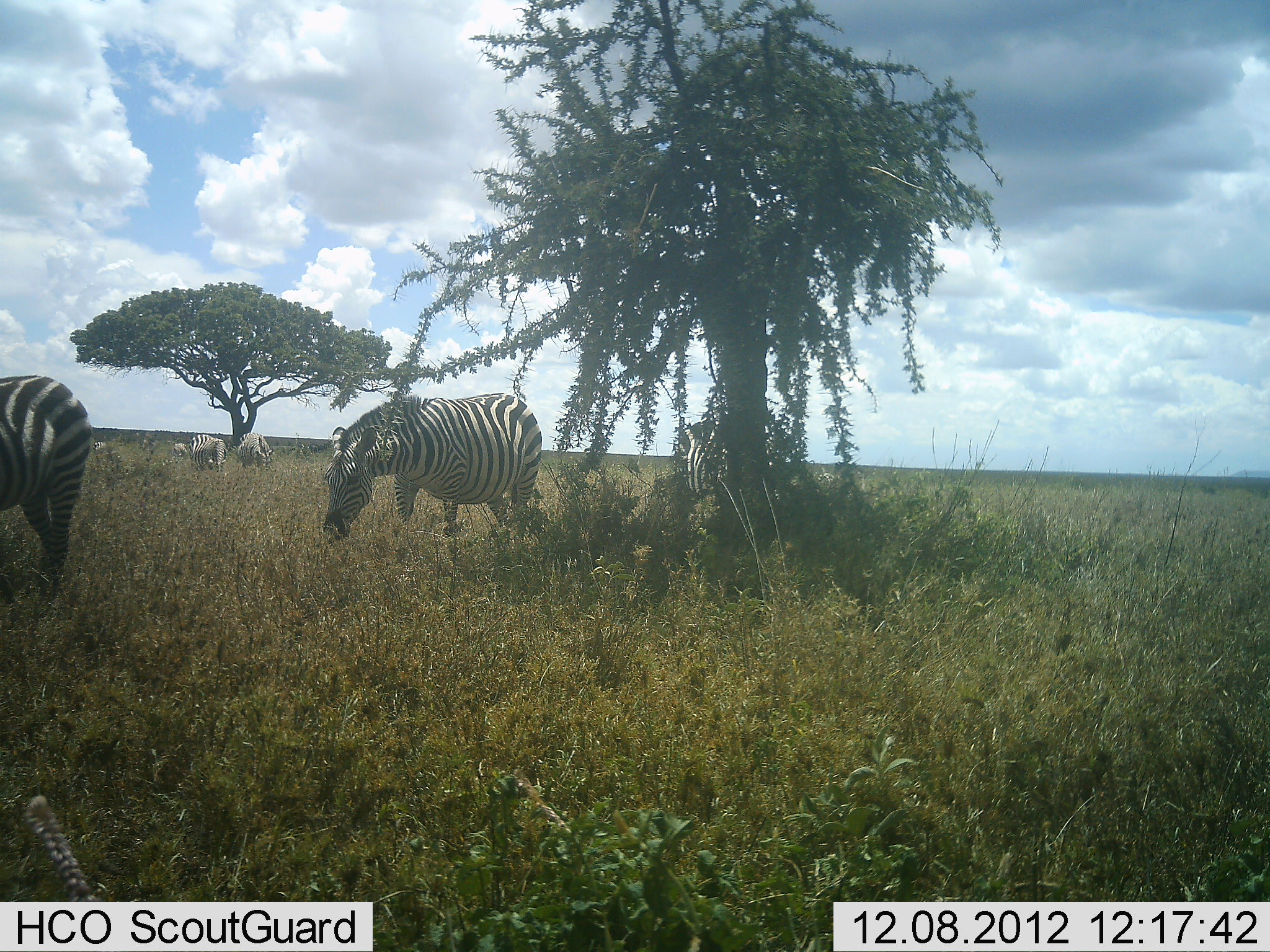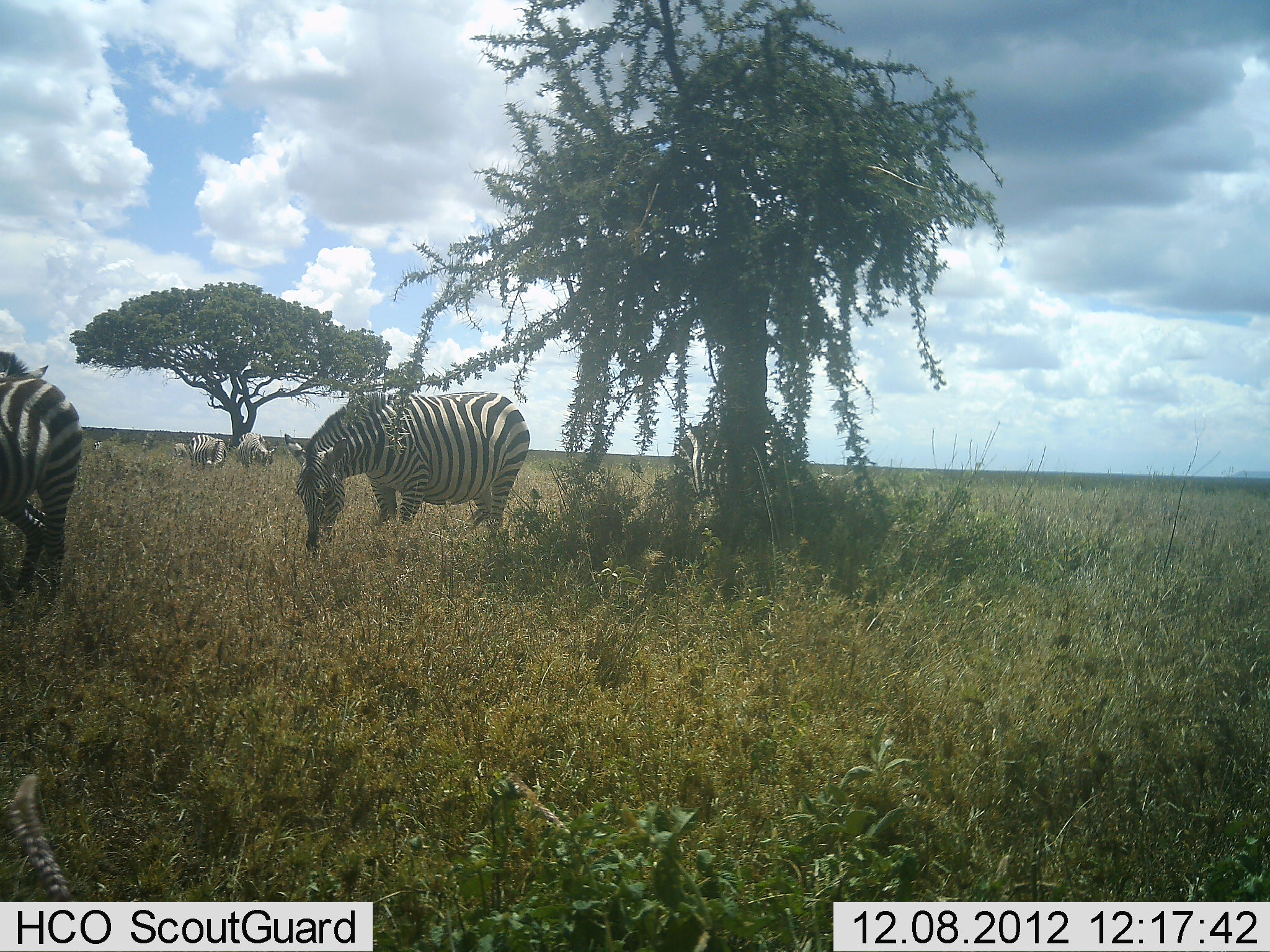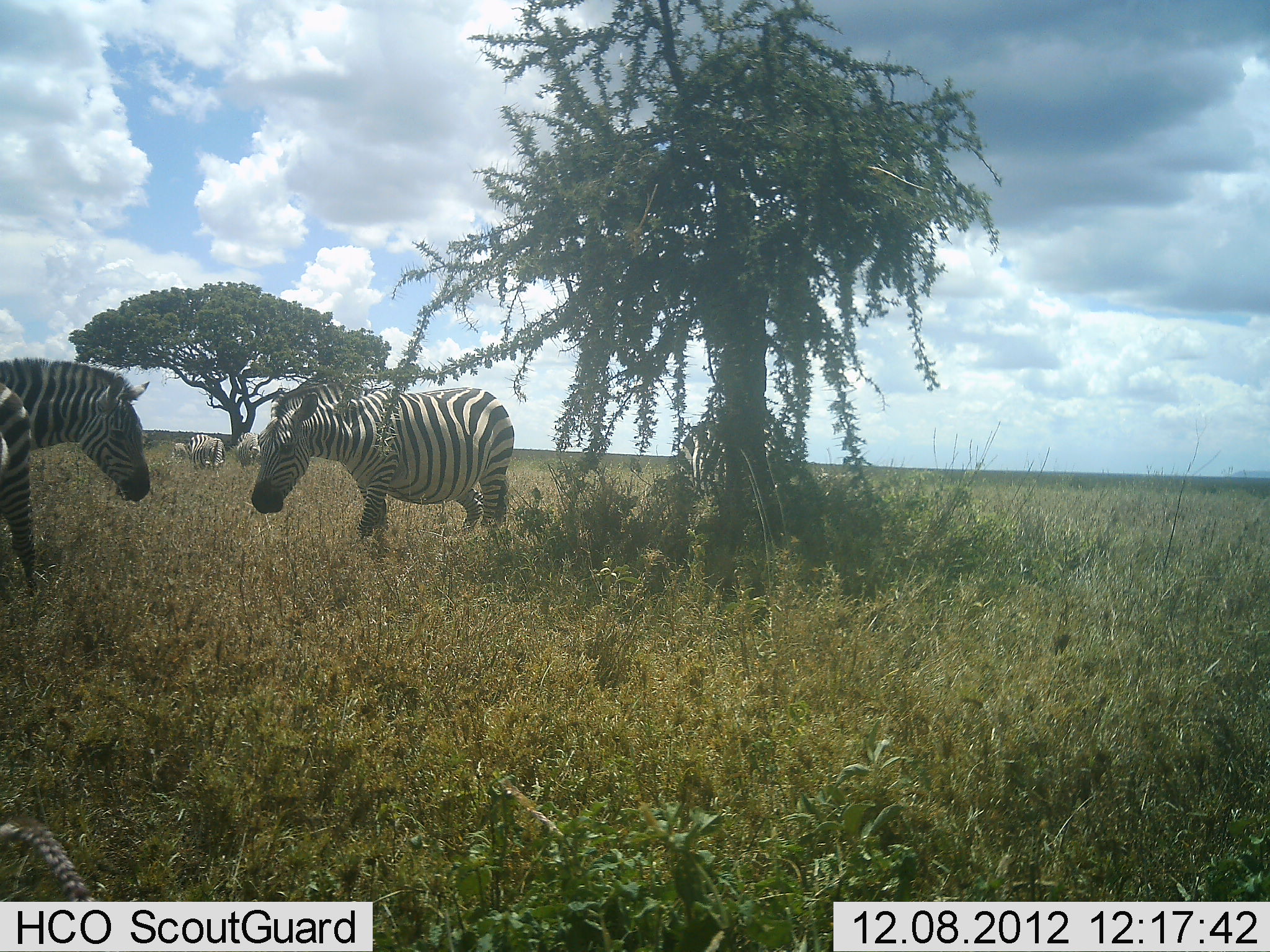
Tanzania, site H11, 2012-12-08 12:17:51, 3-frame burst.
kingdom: Animalia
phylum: Chordata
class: Mammalia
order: Perissodactyla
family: Equidae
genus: Equus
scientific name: Equus quagga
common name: plains zebra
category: zebra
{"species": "zebra (plains zebra) (Equus quagga)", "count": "5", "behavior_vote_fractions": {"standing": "30%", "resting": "0%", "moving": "30%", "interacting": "0%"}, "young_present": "0%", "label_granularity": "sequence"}